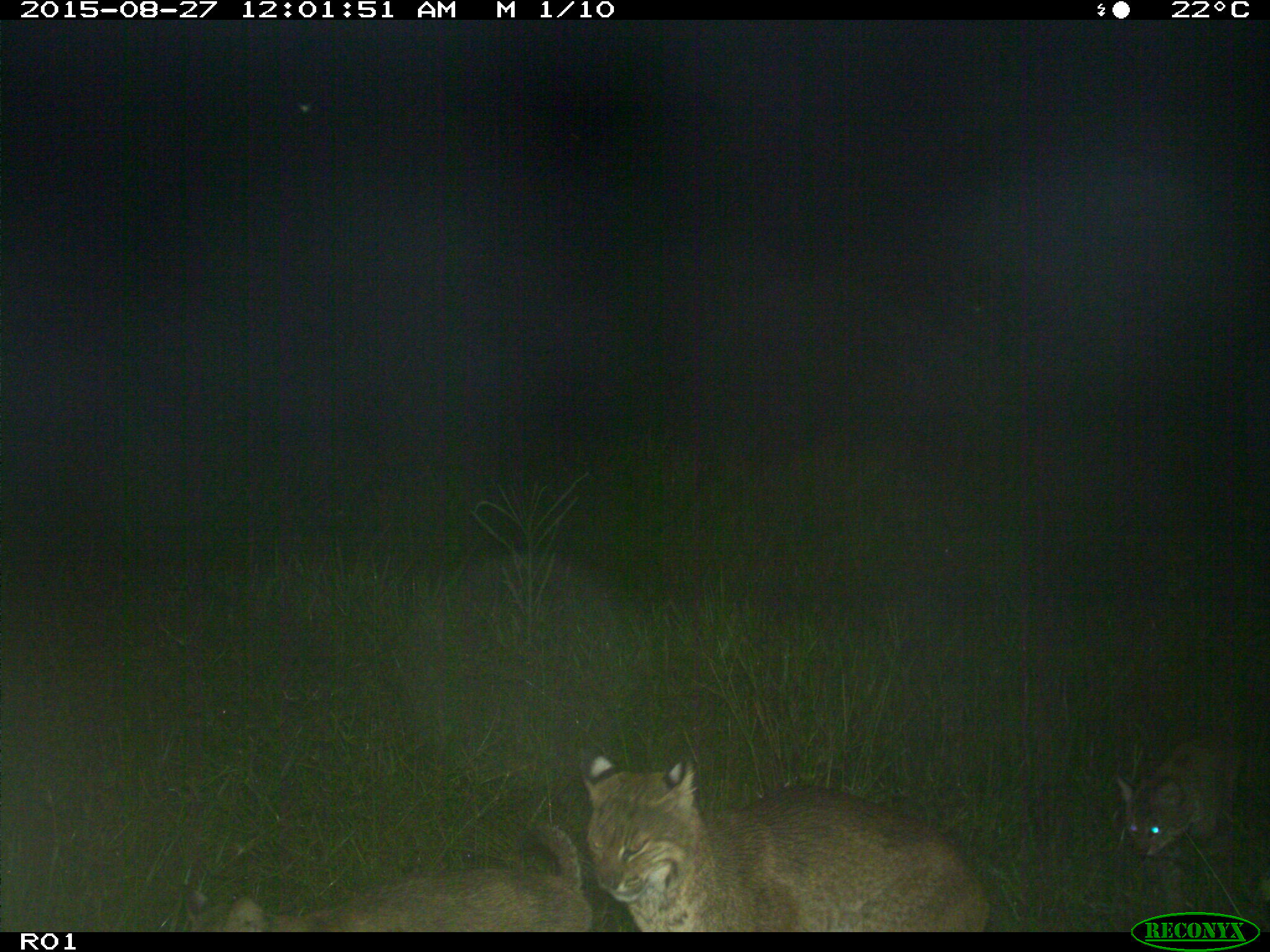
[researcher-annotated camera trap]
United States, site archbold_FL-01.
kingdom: Animalia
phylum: Chordata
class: Mammalia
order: Carnivora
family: Felidae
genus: Lynx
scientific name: Lynx rufus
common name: bobcat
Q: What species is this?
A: Lynx rufus (bobcat).